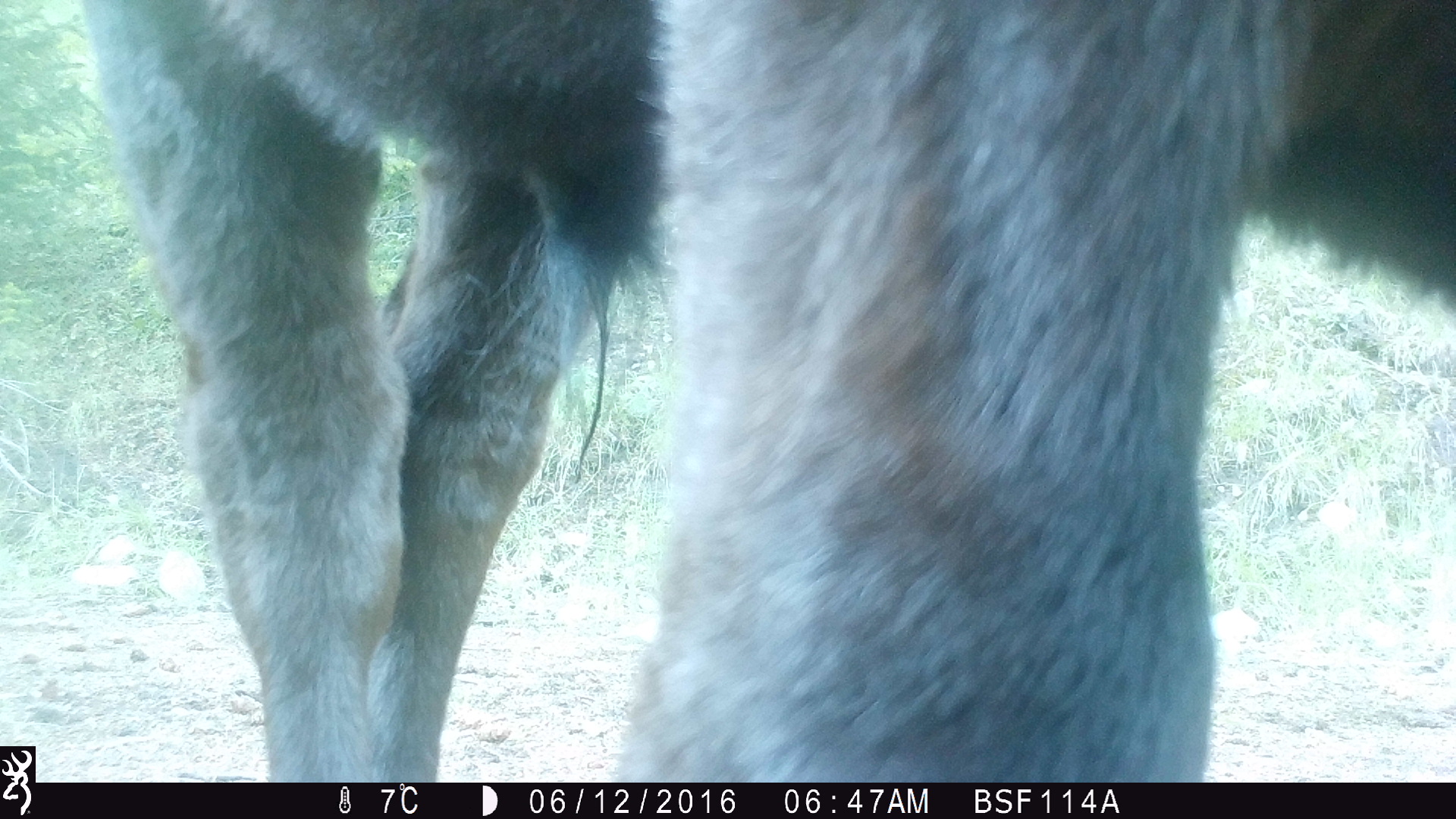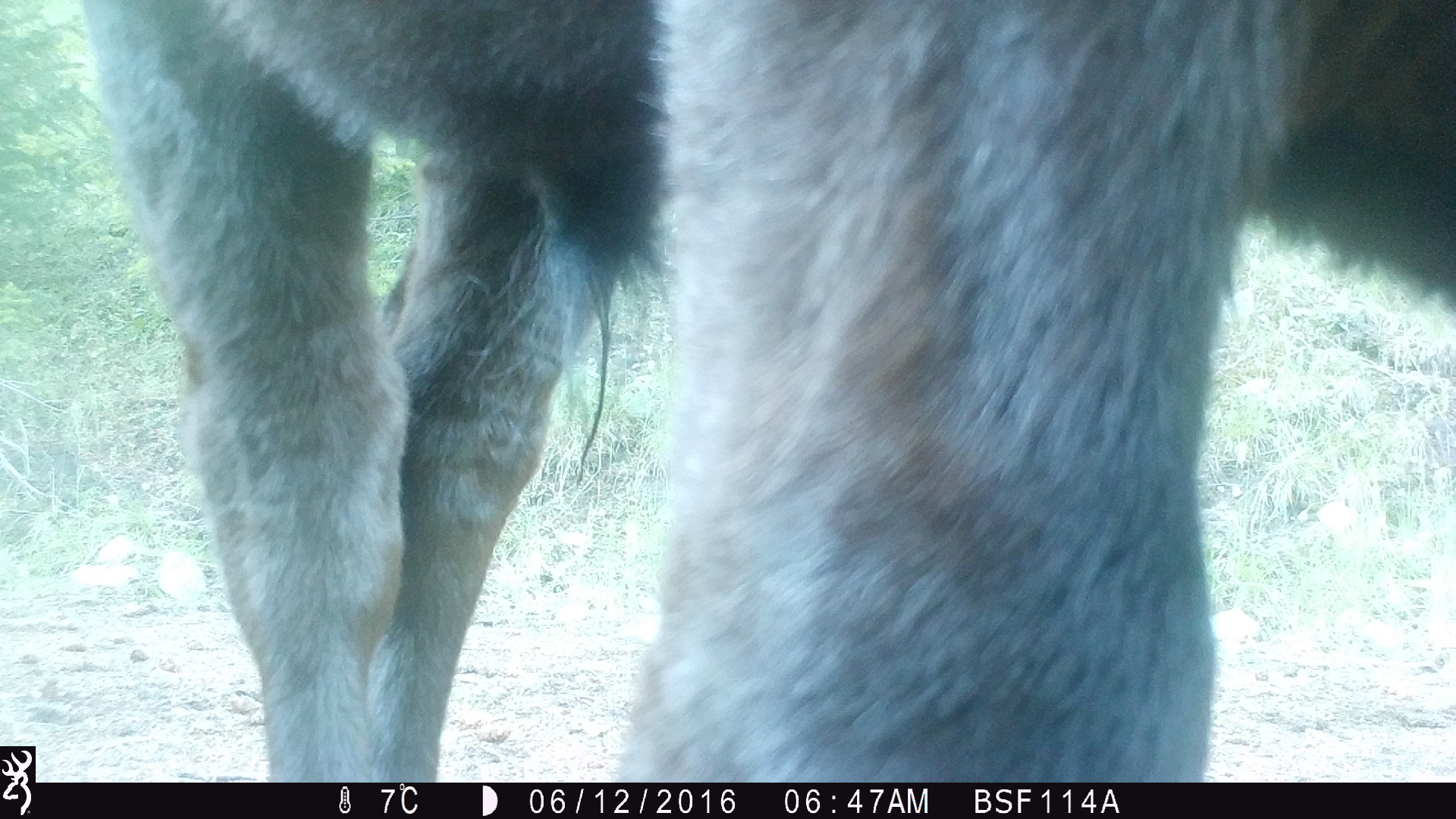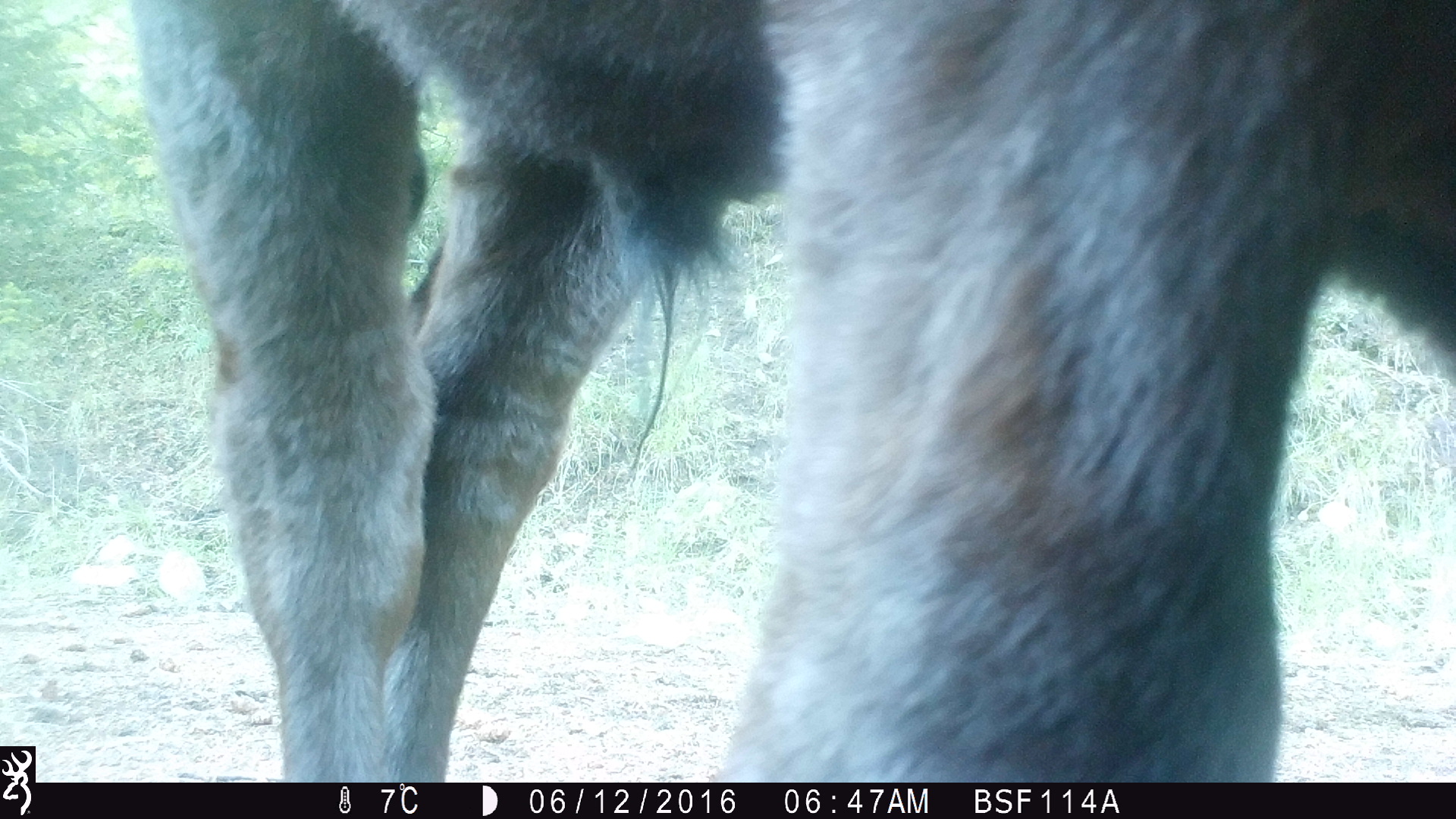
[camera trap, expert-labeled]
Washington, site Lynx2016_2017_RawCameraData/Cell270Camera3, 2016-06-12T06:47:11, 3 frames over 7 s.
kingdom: Animalia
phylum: Chordata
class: Mammalia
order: Artiodactyla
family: Bovidae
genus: Bos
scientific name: Bos taurus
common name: domestic cattle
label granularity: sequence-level